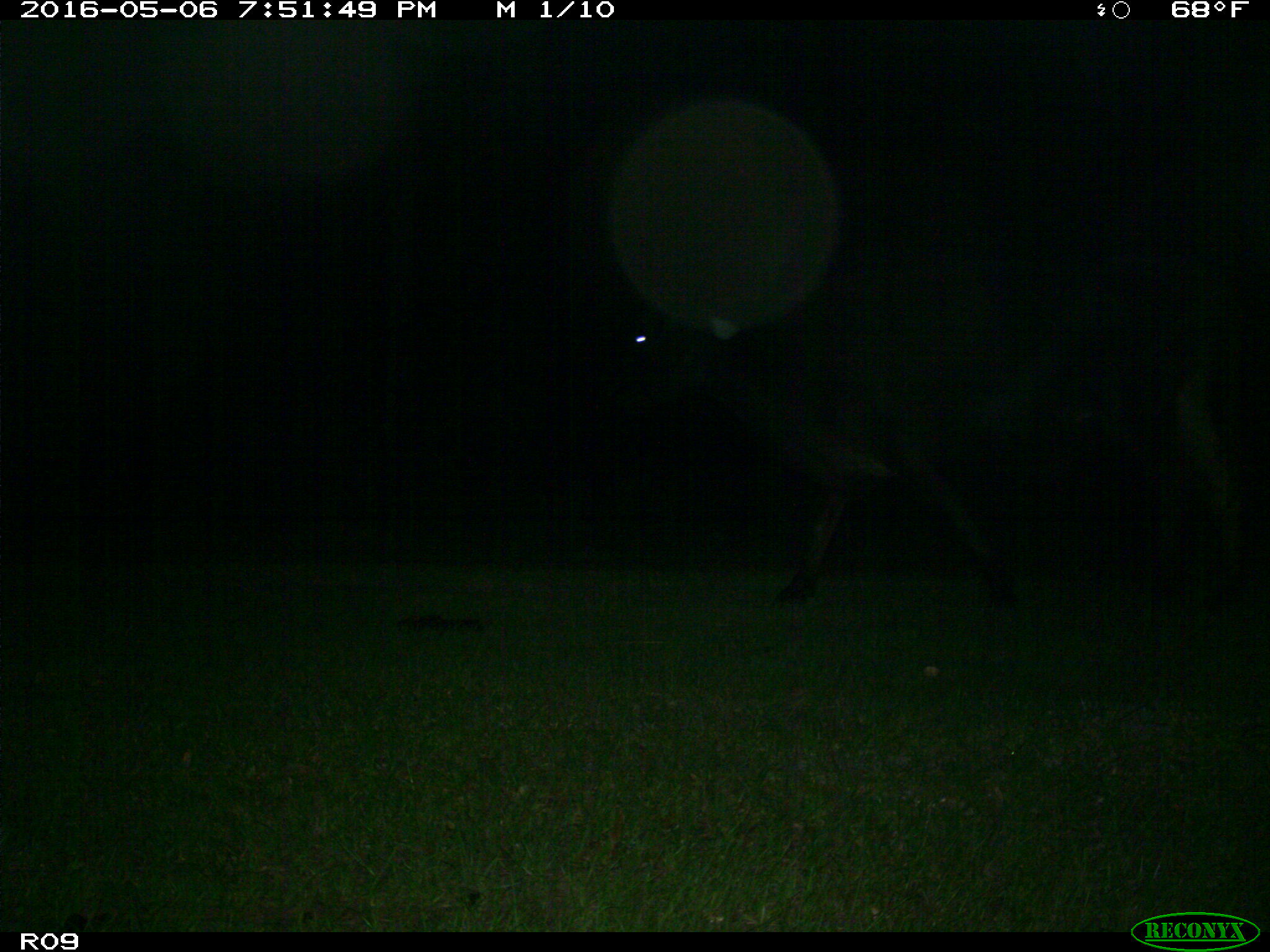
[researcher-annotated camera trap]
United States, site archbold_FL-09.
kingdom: Animalia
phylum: Chordata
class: Mammalia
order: Artiodactyla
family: Bovidae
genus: Bos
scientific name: Bos taurus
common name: domestic cow